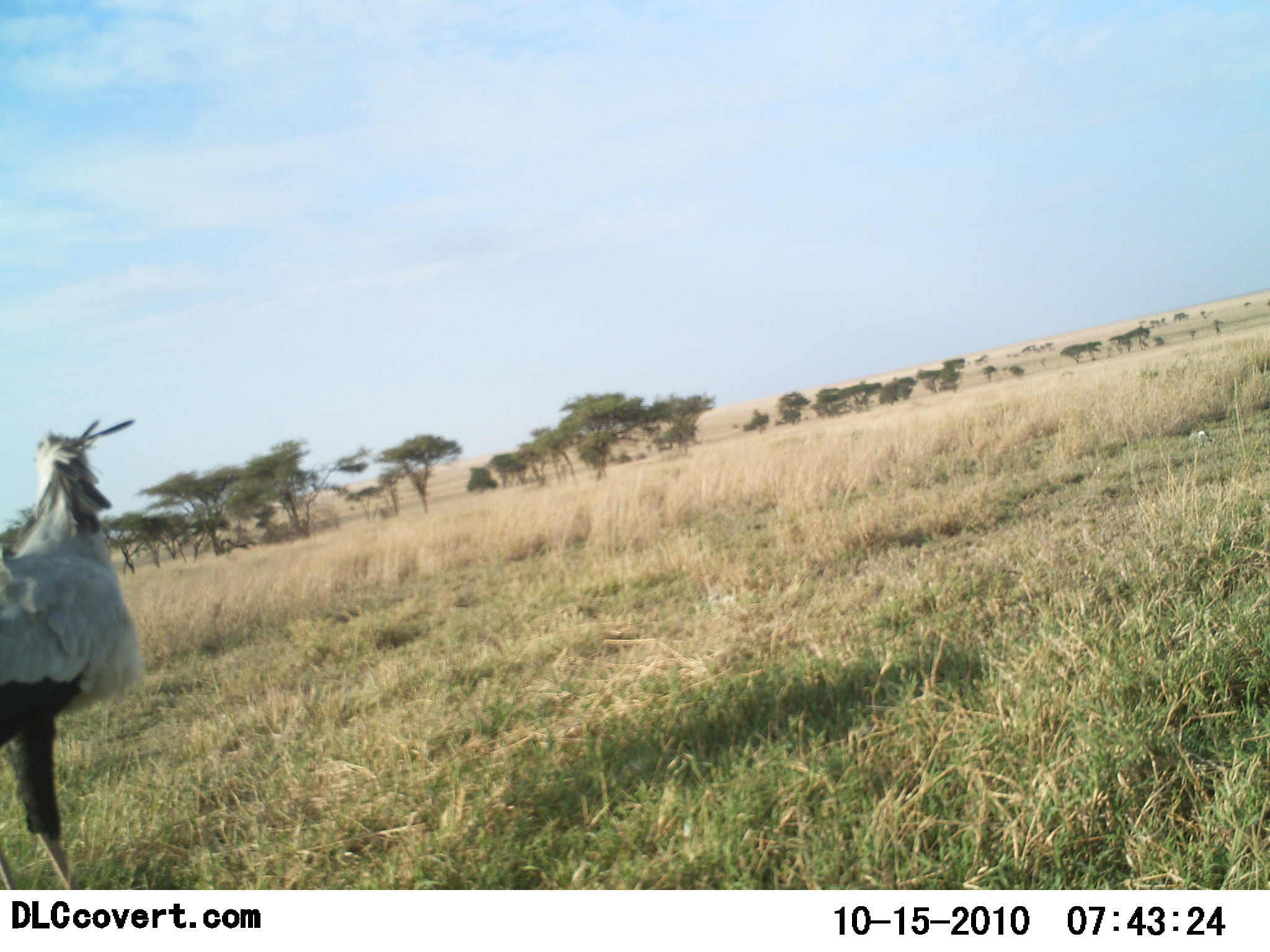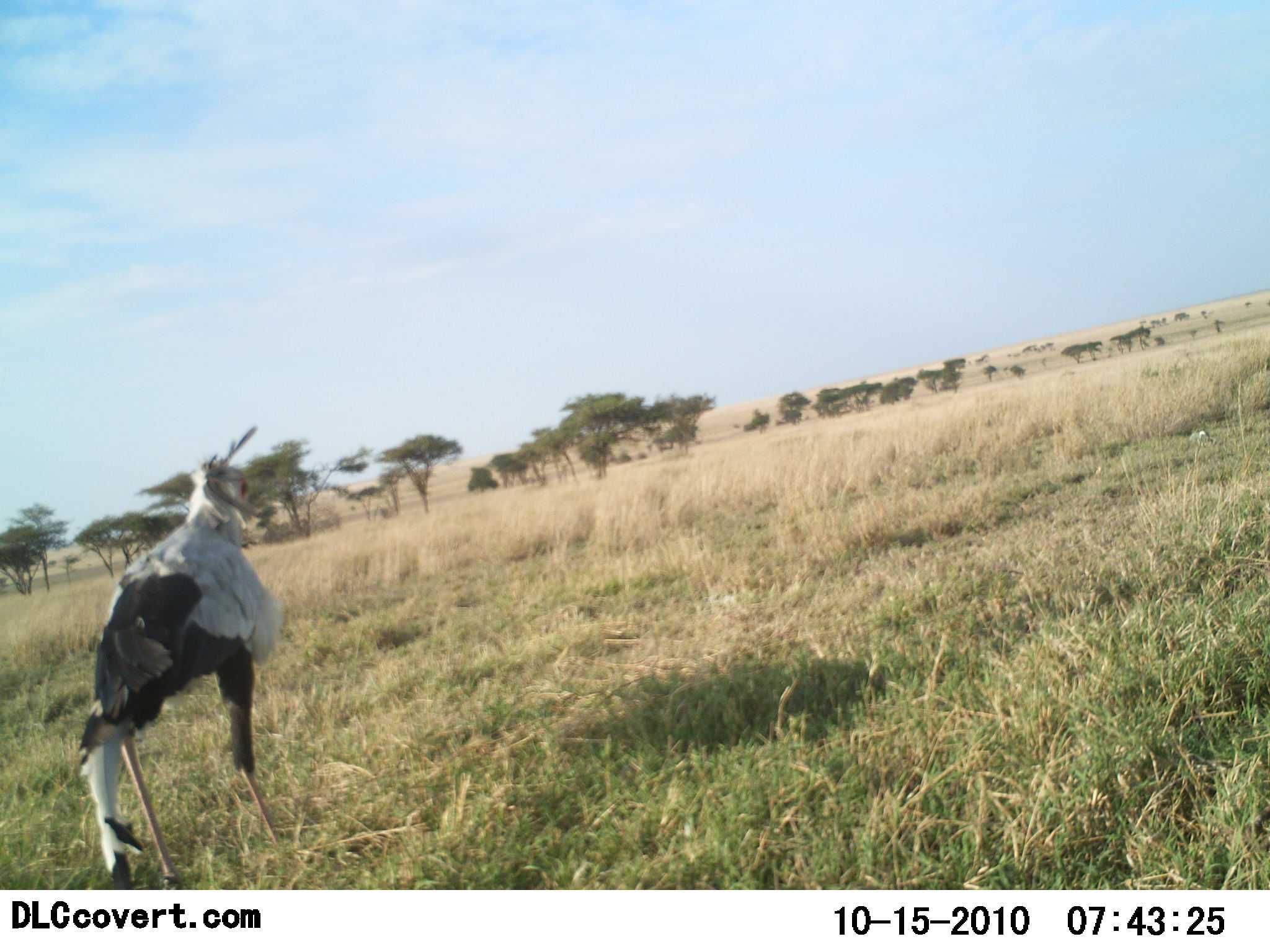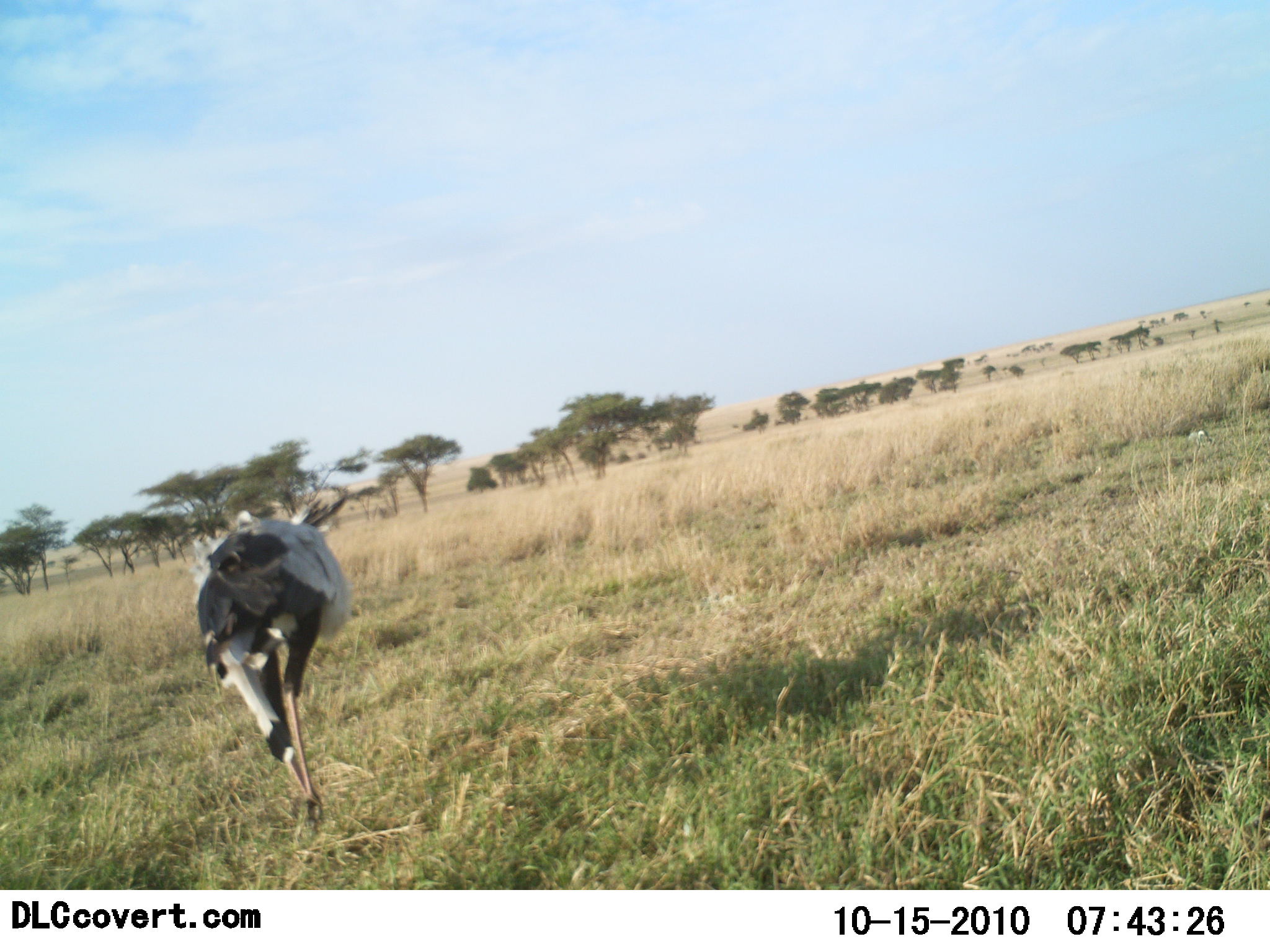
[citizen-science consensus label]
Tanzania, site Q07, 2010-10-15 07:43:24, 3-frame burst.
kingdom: Animalia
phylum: Chordata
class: Aves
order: Accipitriformes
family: Sagittariidae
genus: Sagittarius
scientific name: Sagittarius serpentarius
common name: secretary bird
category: secretarybird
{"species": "secretarybird (secretary bird) (Sagittarius serpentarius)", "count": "1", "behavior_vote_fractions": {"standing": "0%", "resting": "0%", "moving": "100%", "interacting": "0%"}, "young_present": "0%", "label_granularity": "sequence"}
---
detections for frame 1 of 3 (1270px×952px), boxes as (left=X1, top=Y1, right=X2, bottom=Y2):
animal: (left=0, top=418, right=150, bottom=889)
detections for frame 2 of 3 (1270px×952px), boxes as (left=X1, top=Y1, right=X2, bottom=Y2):
animal: (left=77, top=427, right=279, bottom=891)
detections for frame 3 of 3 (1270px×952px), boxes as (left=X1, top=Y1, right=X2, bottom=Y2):
animal: (left=188, top=495, right=348, bottom=833)